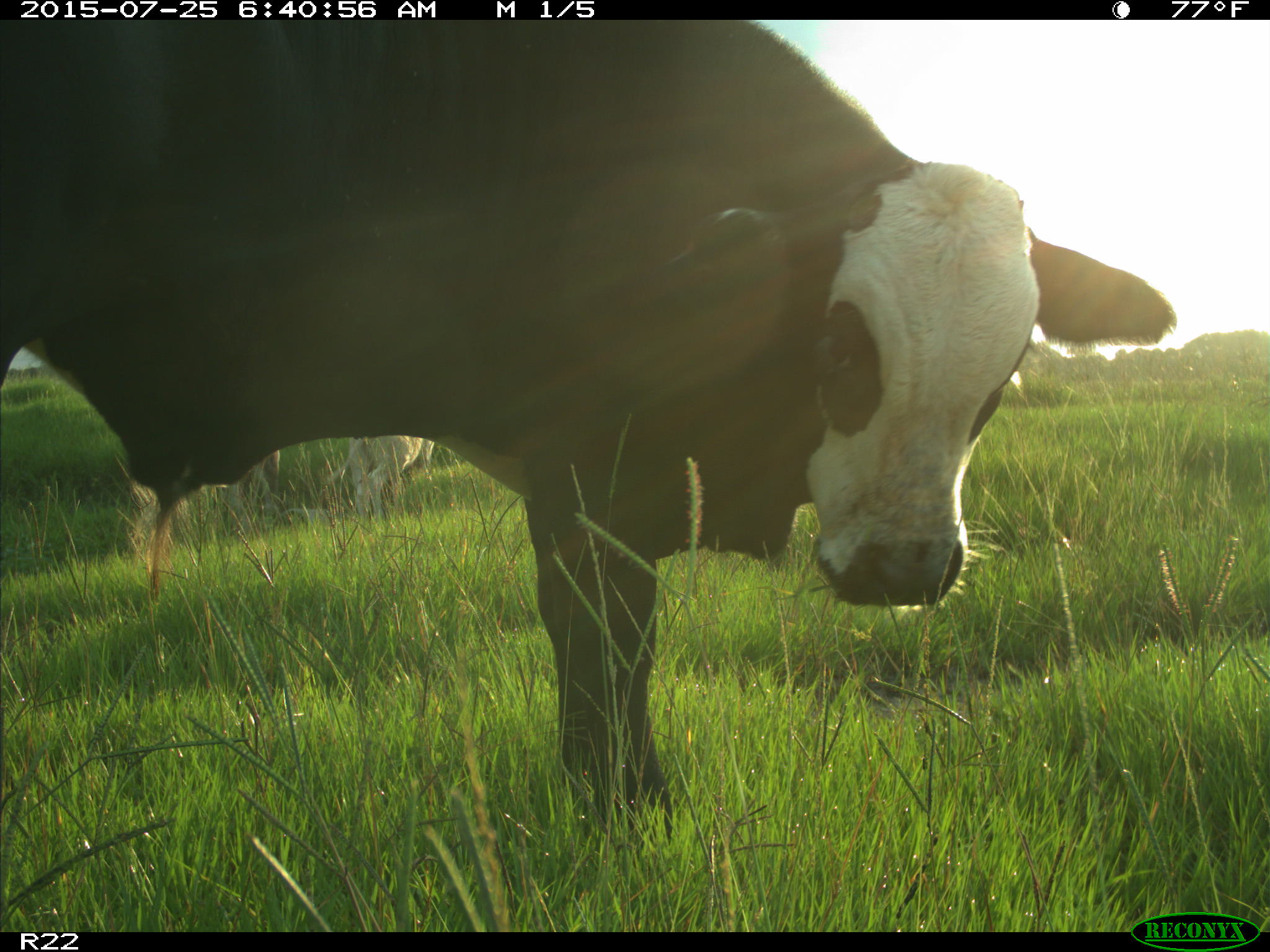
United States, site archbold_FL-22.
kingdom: Animalia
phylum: Chordata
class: Mammalia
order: Artiodactyla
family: Bovidae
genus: Bos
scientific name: Bos taurus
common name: domestic cow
Bos taurus (domestic cow).